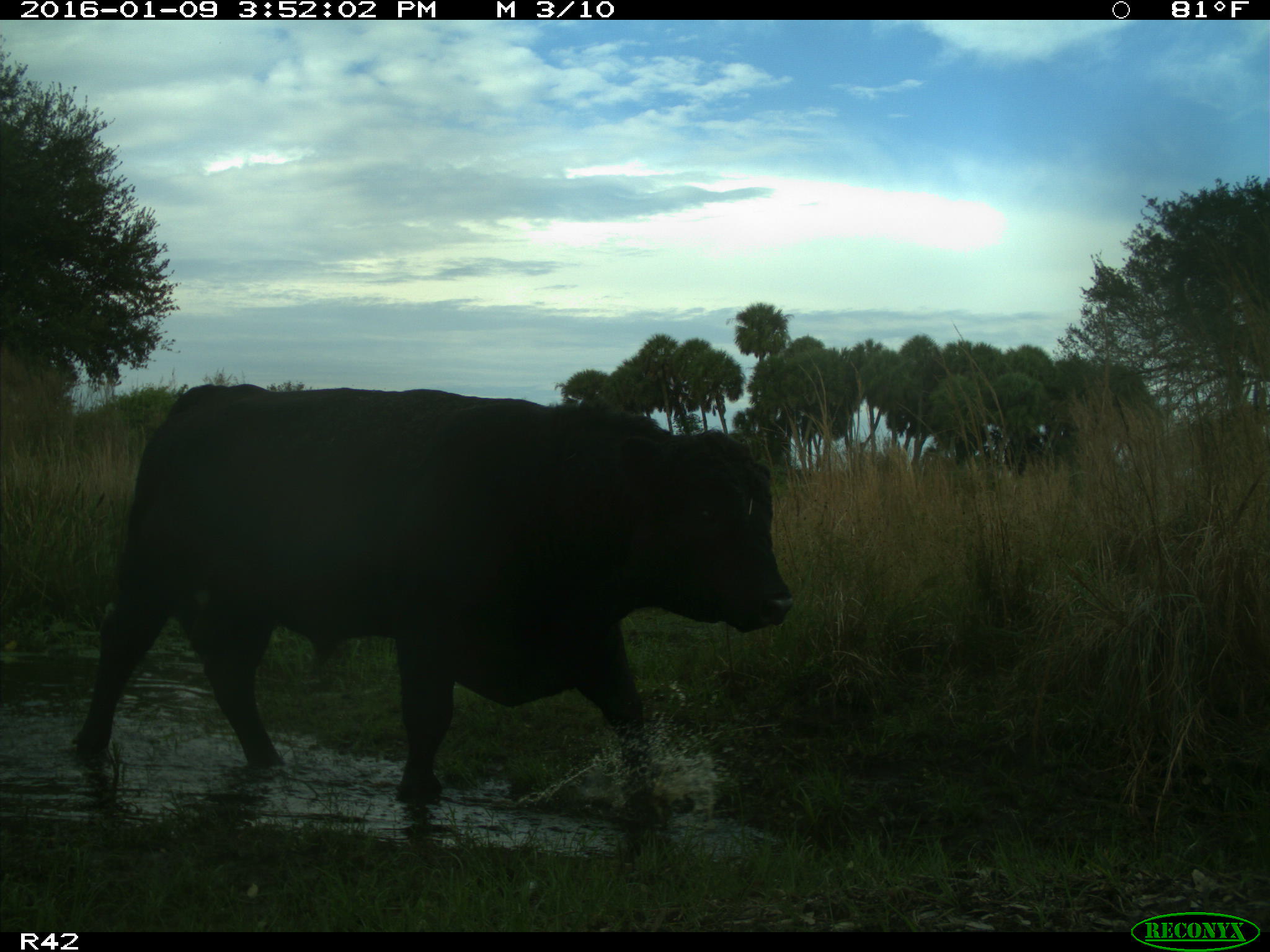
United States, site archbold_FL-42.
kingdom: Animalia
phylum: Chordata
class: Mammalia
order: Artiodactyla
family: Bovidae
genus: Bos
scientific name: Bos taurus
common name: domestic cow